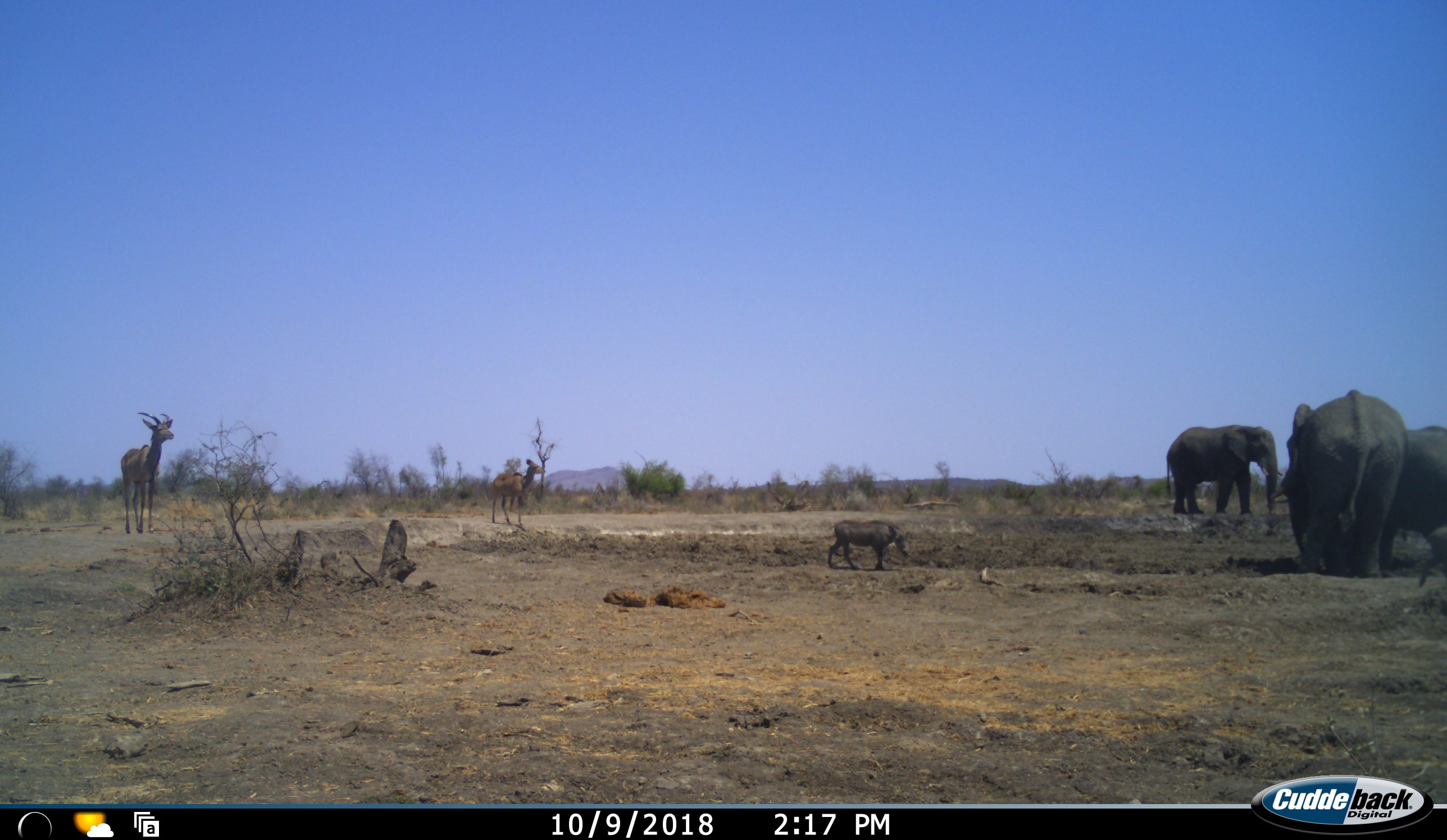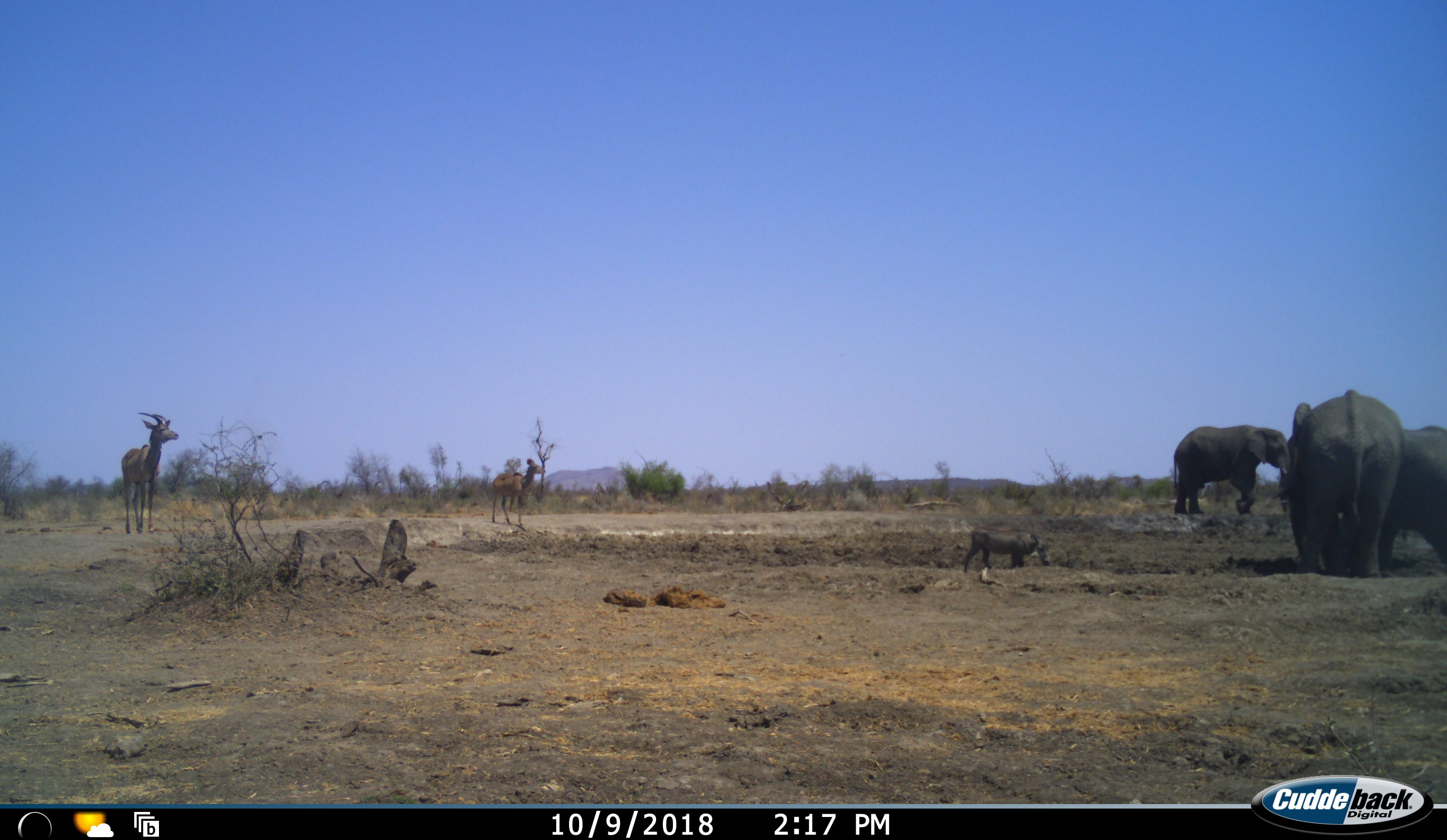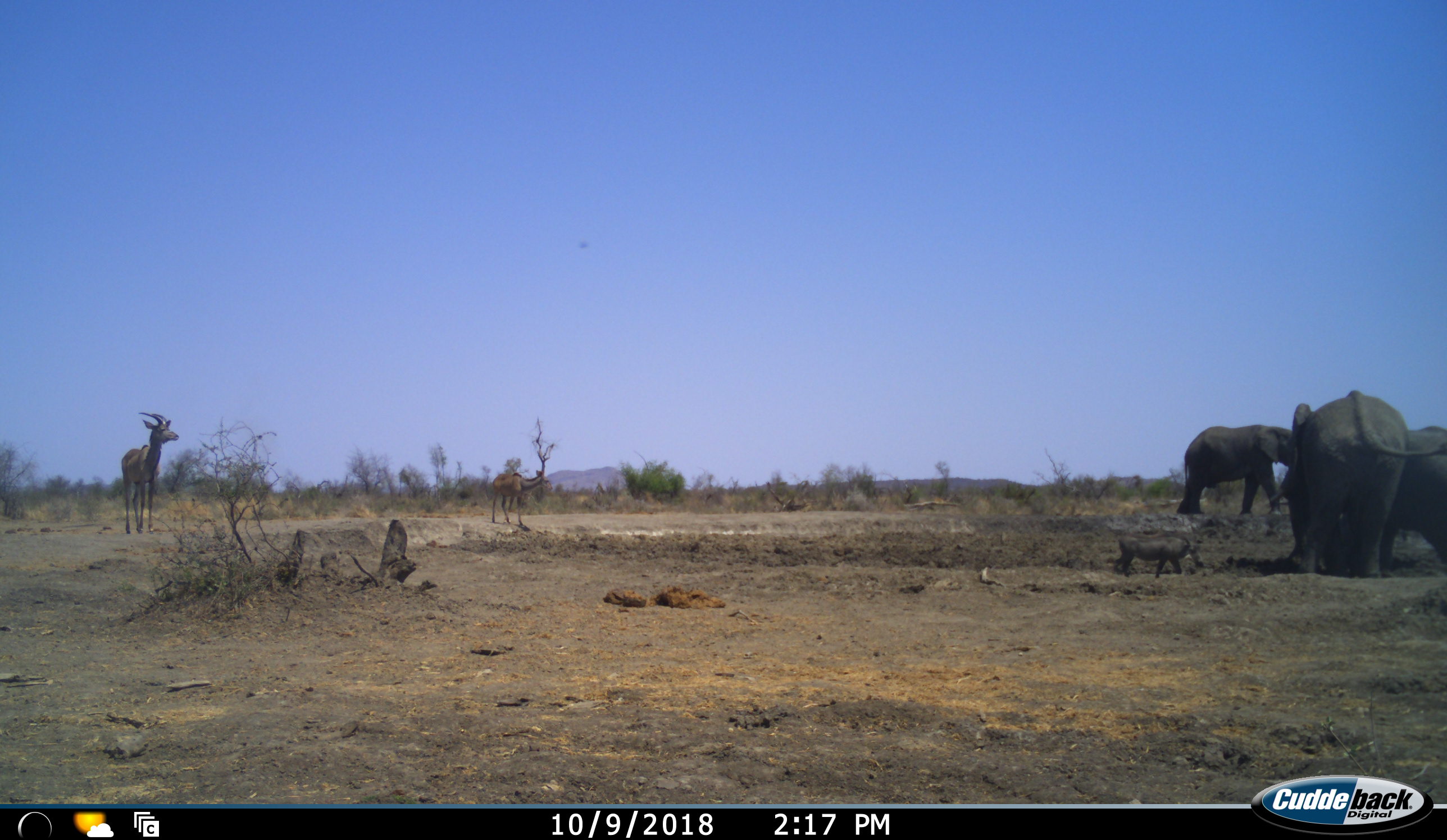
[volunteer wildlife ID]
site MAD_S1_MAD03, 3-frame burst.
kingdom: Animalia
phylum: Chordata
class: Mammalia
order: Proboscidea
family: Elephantidae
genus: Loxodonta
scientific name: Loxodonta africana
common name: african bush elephant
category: elephant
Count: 3.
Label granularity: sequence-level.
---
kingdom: Animalia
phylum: Chordata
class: Mammalia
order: Artiodactyla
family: Bovidae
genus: Tragelaphus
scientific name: Tragelaphus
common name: kudu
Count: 2.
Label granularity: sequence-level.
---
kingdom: Animalia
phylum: Chordata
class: Mammalia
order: Artiodactyla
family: Suidae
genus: Phacochoerus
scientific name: Phacochoerus africanus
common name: warthog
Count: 1.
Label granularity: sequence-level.